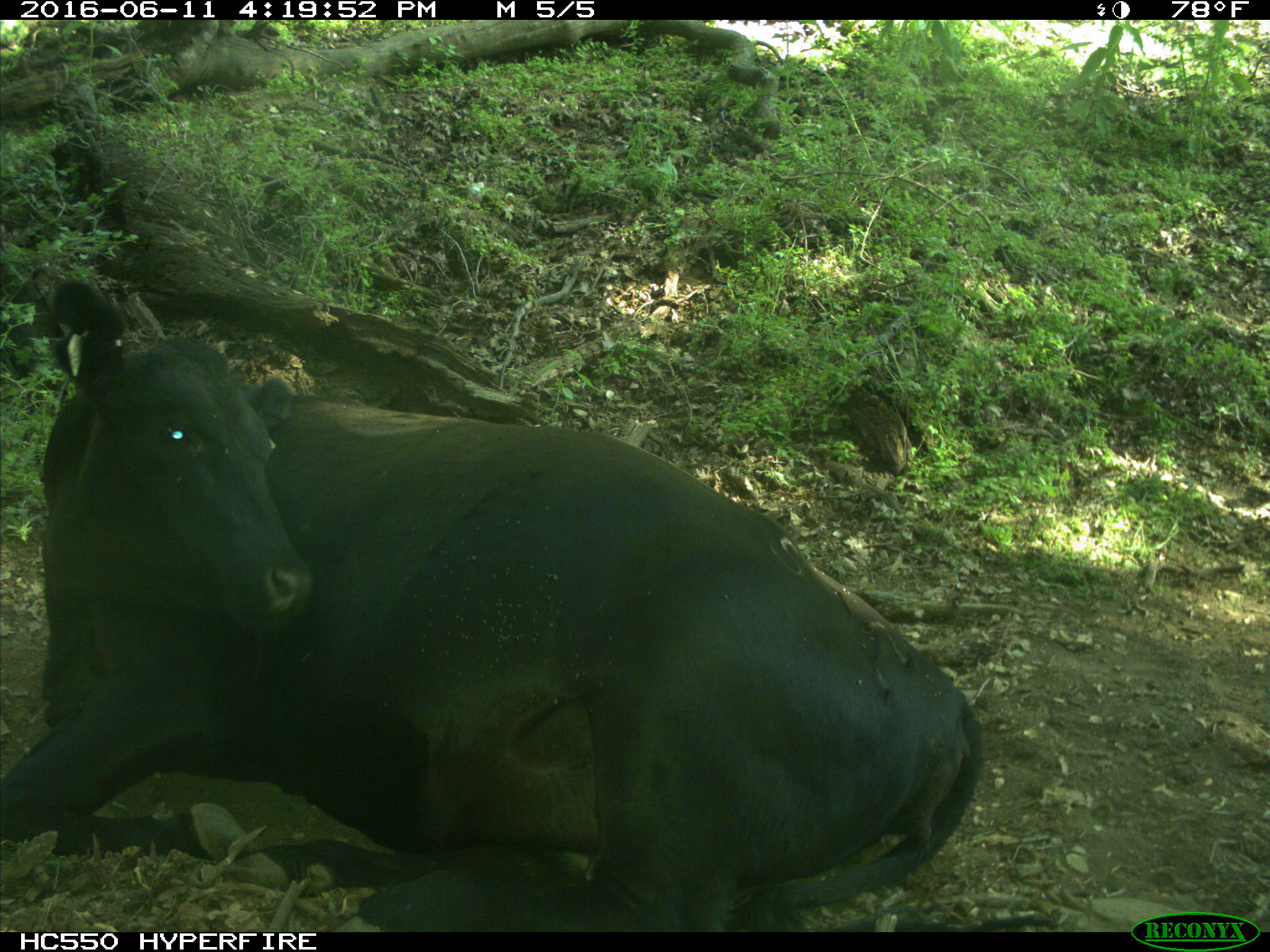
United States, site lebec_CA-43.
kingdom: Animalia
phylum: Chordata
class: Mammalia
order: Artiodactyla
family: Bovidae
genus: Bos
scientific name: Bos taurus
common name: domestic cow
Bos taurus (domestic cow).